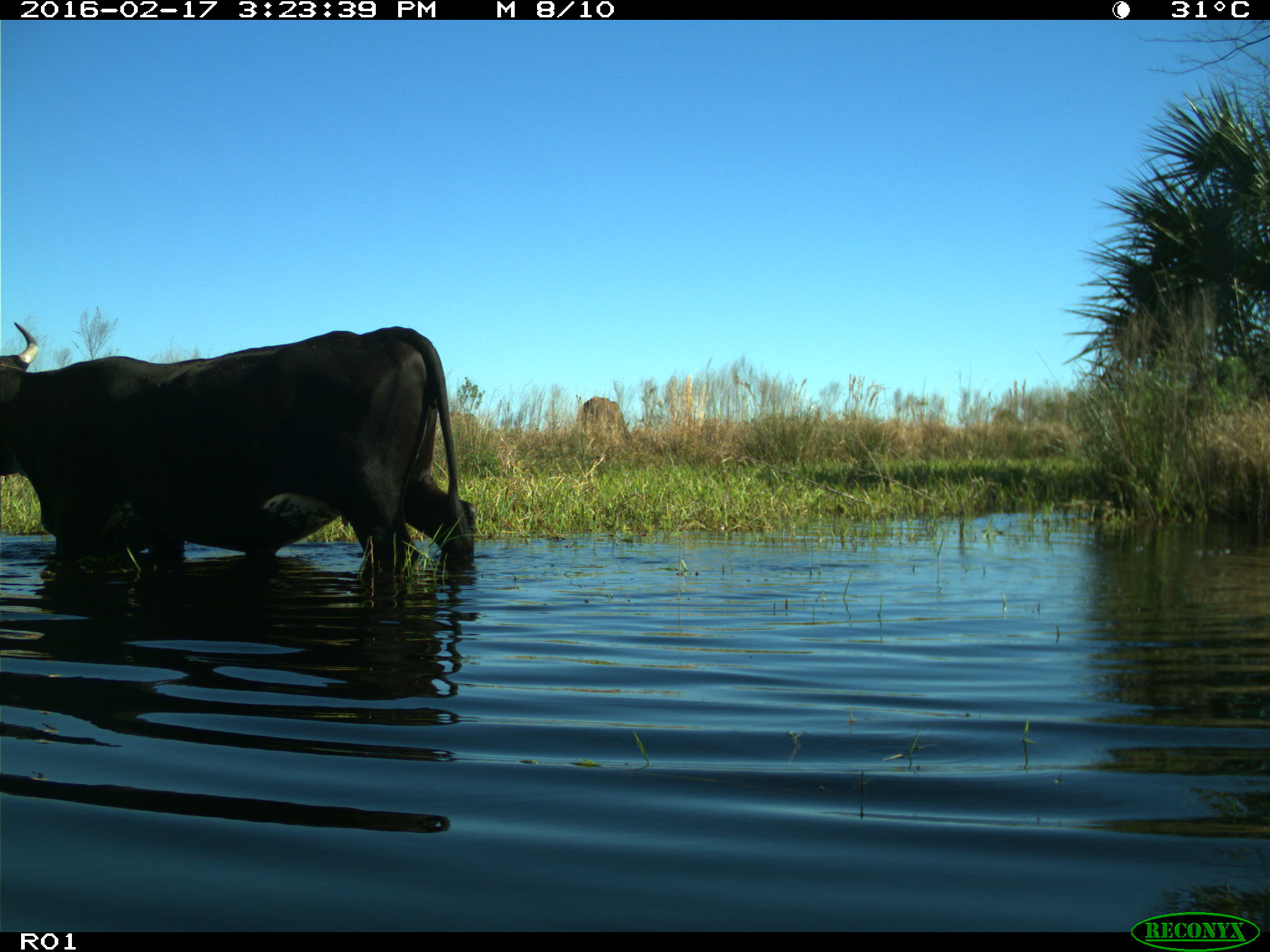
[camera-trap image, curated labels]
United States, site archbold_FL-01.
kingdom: Animalia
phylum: Chordata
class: Mammalia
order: Artiodactyla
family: Bovidae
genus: Bos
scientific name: Bos taurus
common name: domestic cow